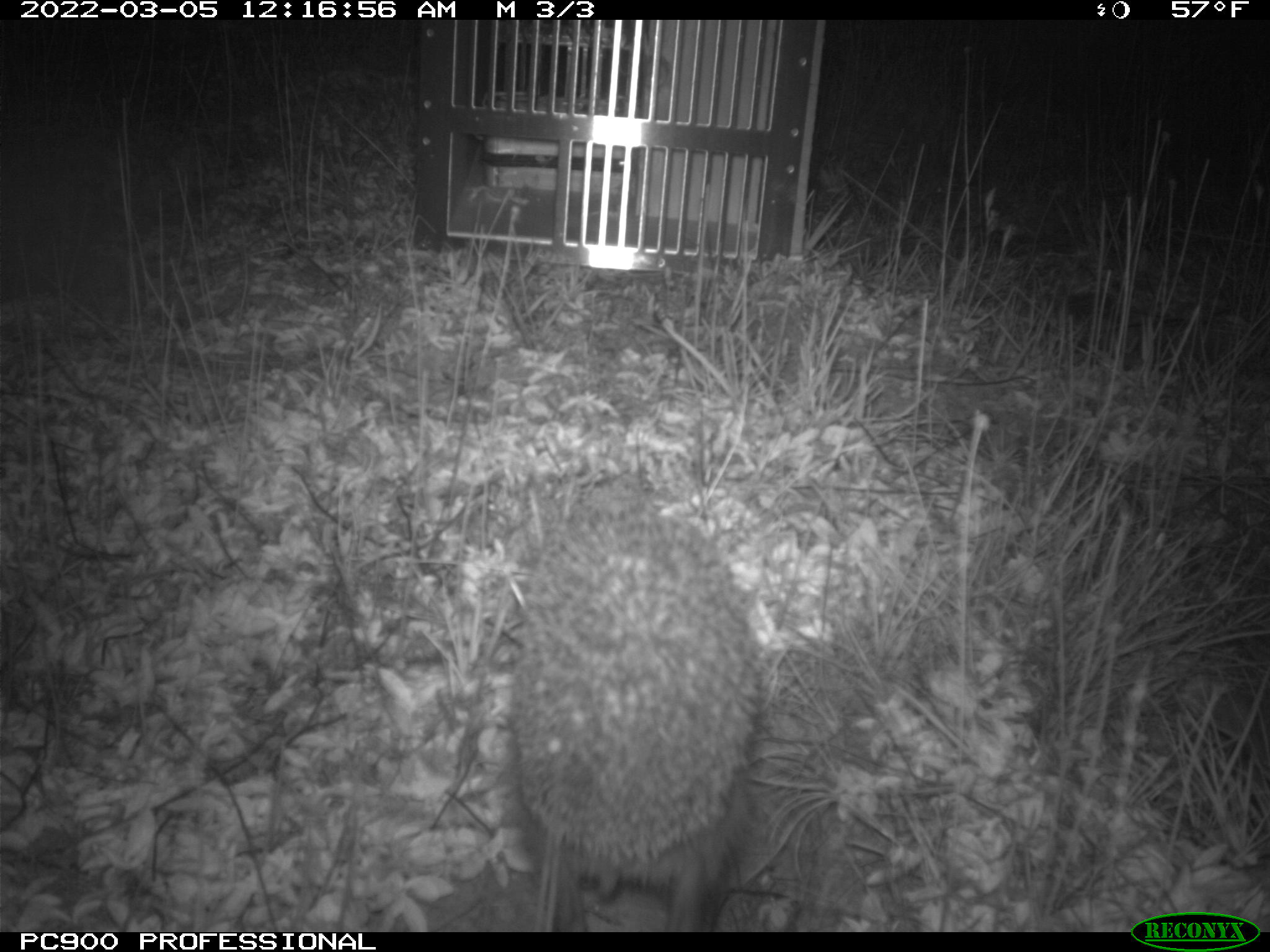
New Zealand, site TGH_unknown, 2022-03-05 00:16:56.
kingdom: Animalia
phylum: Chordata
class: Mammalia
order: Eulipotyphla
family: Erinaceidae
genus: Erinaceus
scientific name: Erinaceus europaeus europaeus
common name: european hedgehog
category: hedgehog